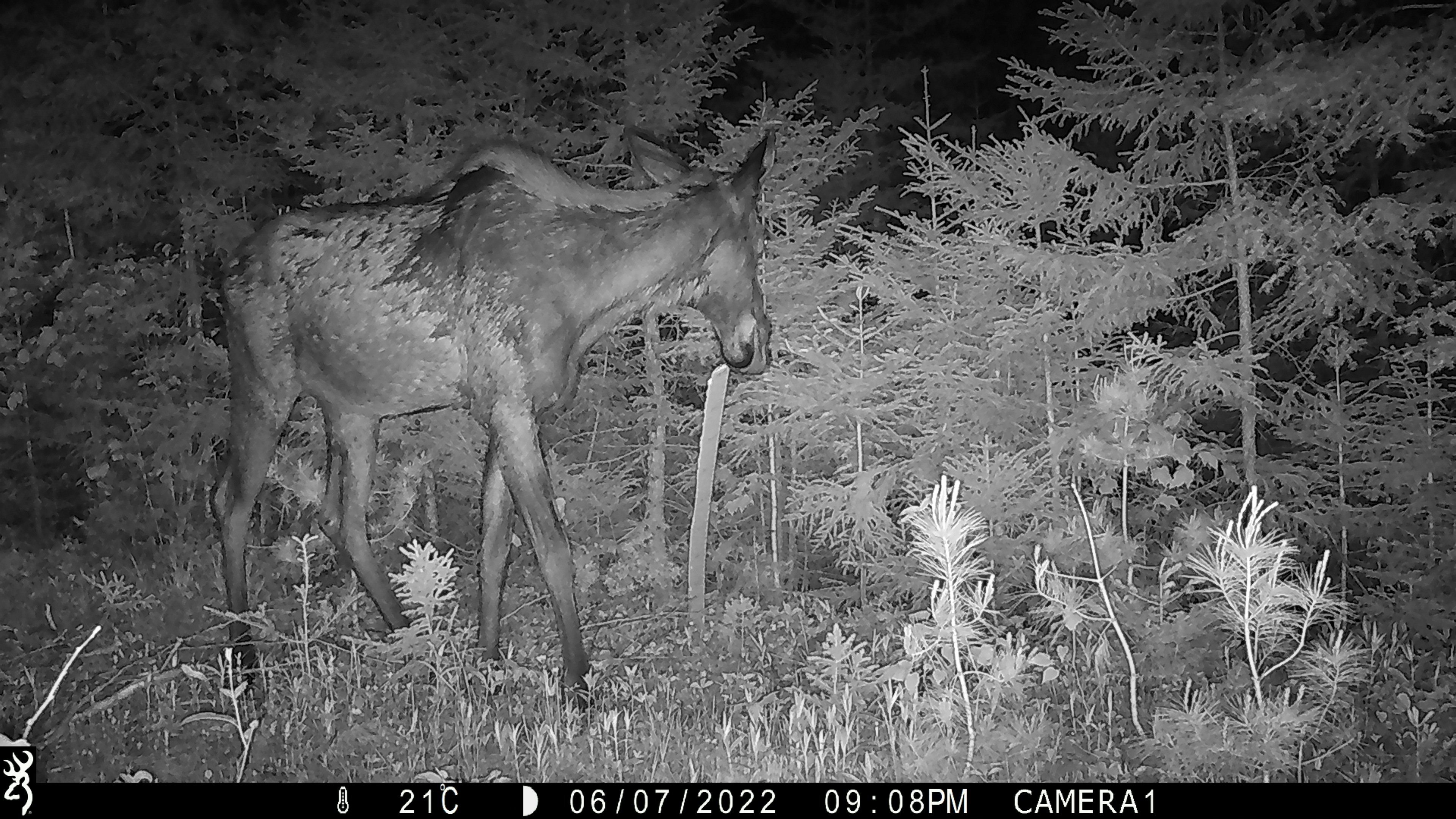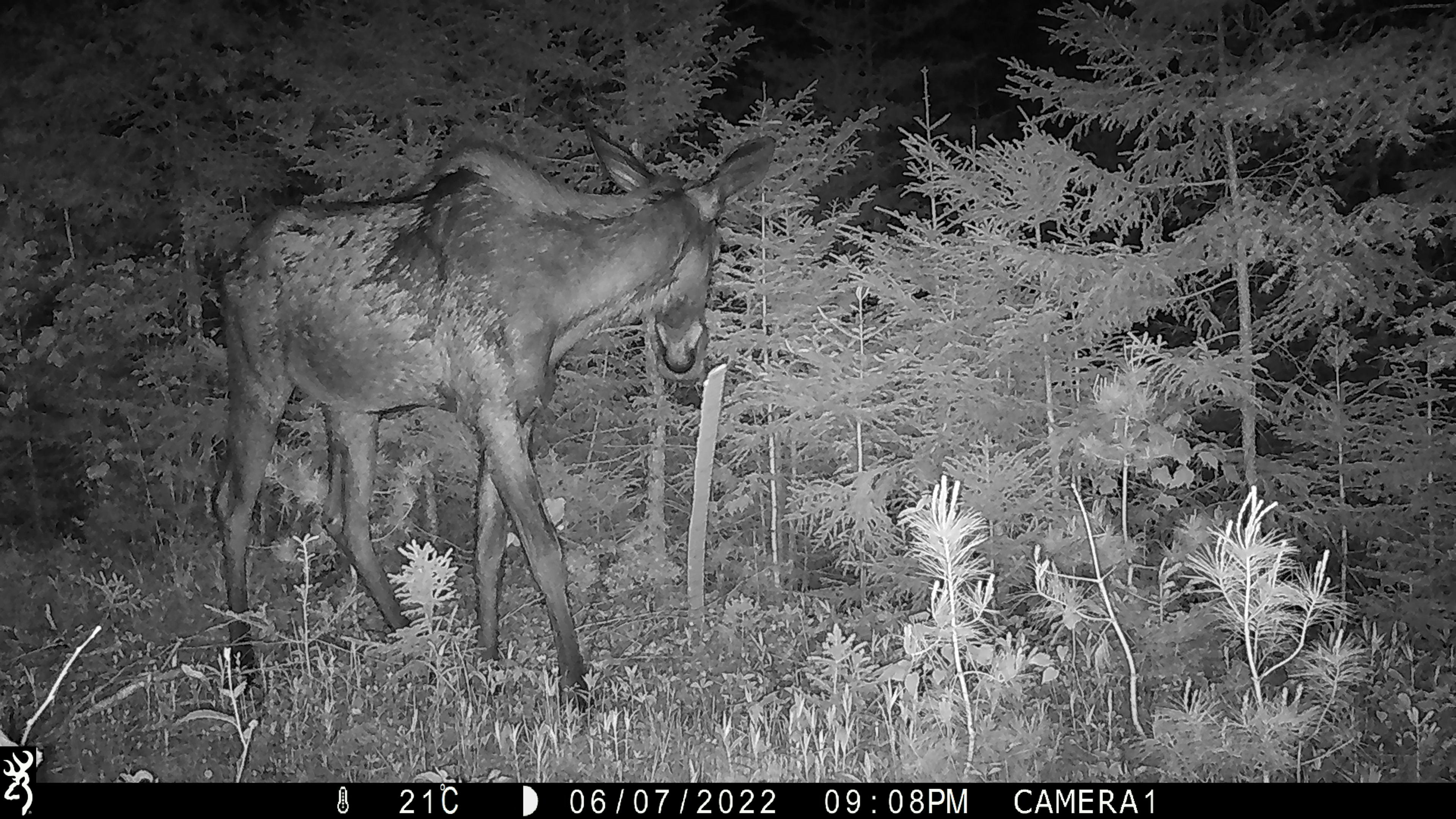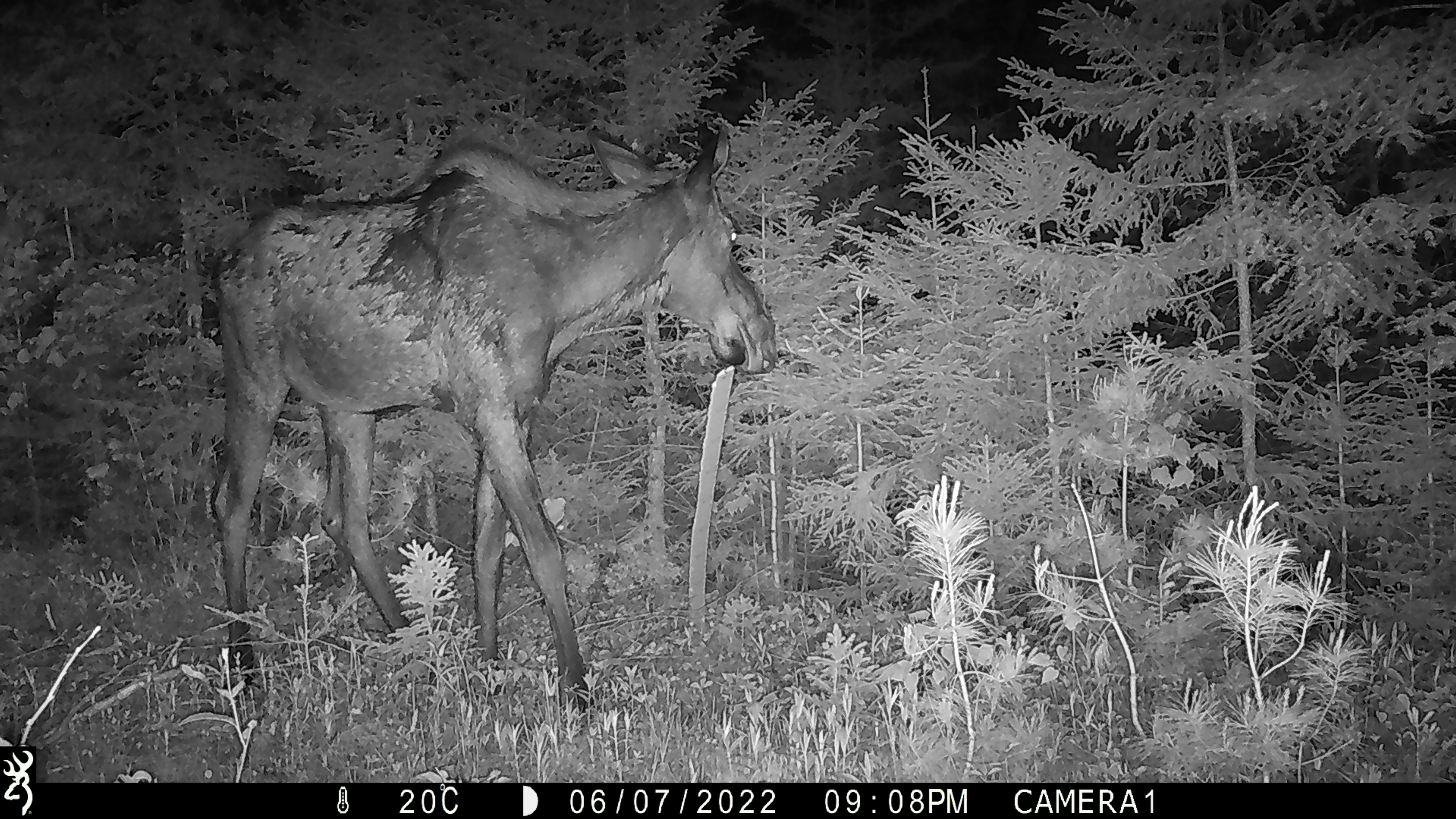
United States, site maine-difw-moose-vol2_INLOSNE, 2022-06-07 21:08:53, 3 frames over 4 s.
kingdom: Animalia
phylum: Chordata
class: Mammalia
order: Artiodactyla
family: Cervidae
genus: Alces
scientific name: Alces alces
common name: moose